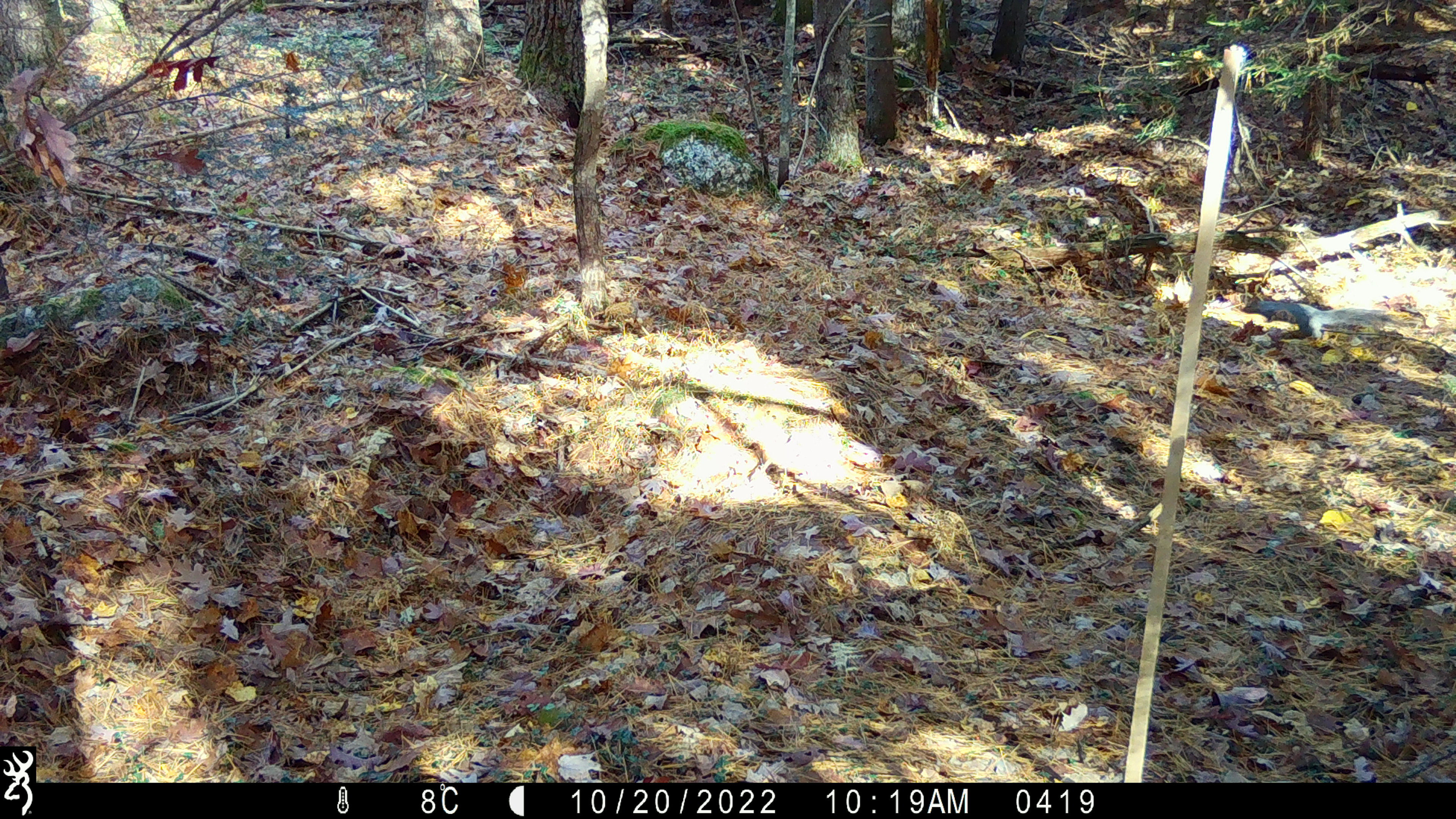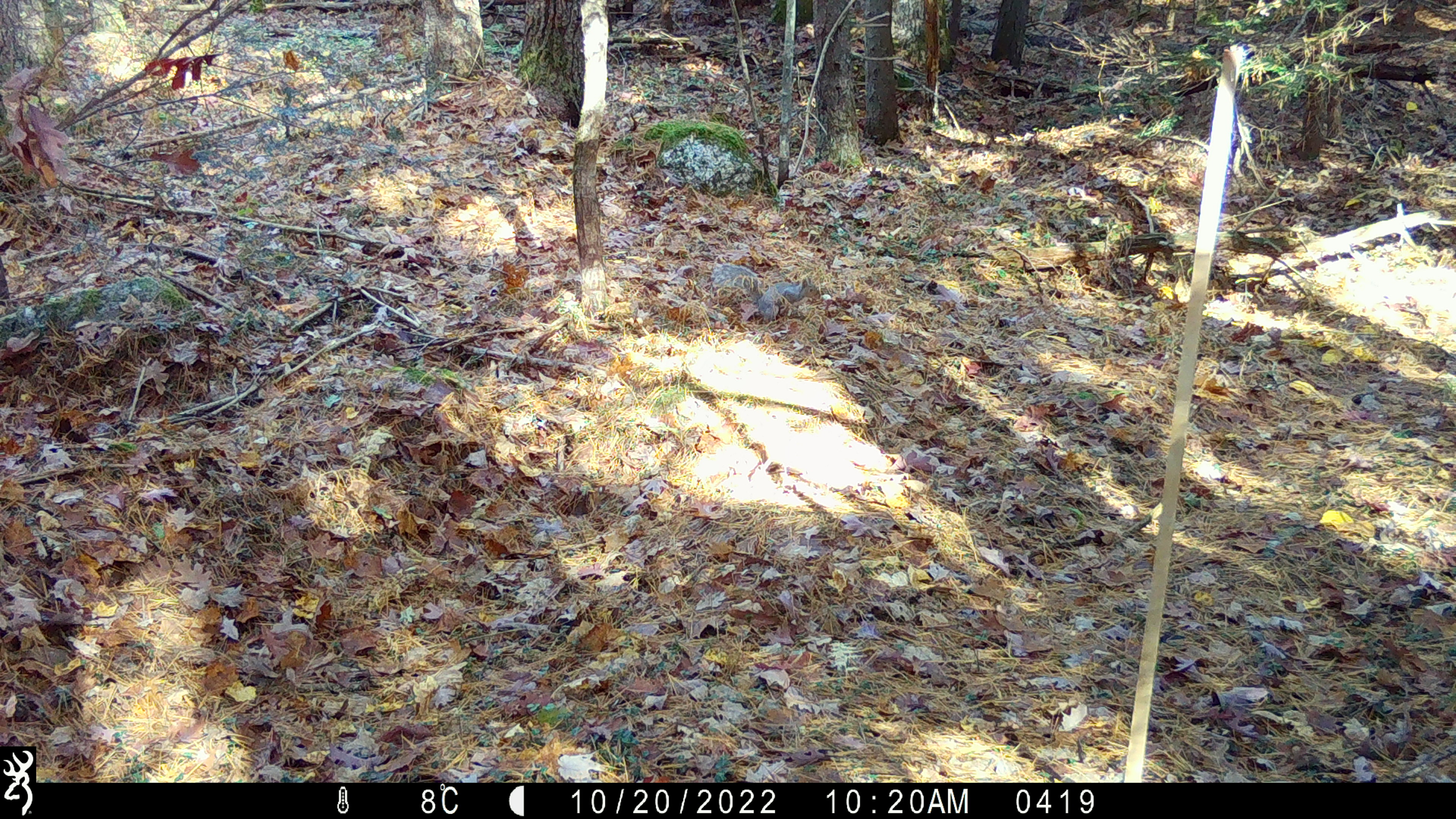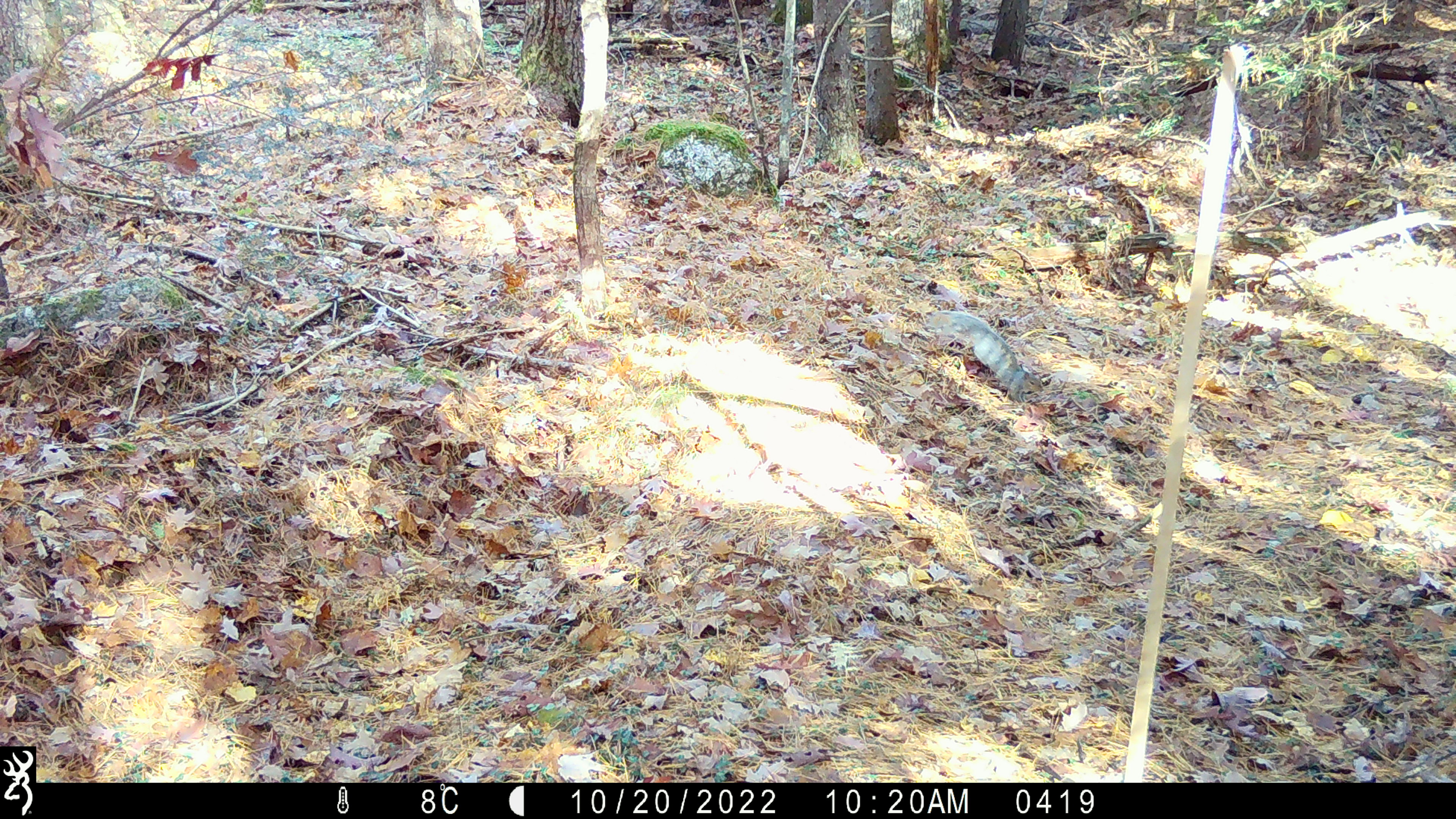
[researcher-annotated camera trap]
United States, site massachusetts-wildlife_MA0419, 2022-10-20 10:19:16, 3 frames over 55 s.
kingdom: Animalia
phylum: Chordata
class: Mammalia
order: Rodentia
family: Sciuridae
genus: Sciurus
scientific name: Sciurus carolinensis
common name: gray squirrel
Gray squirrel (Sciurus carolinensis).